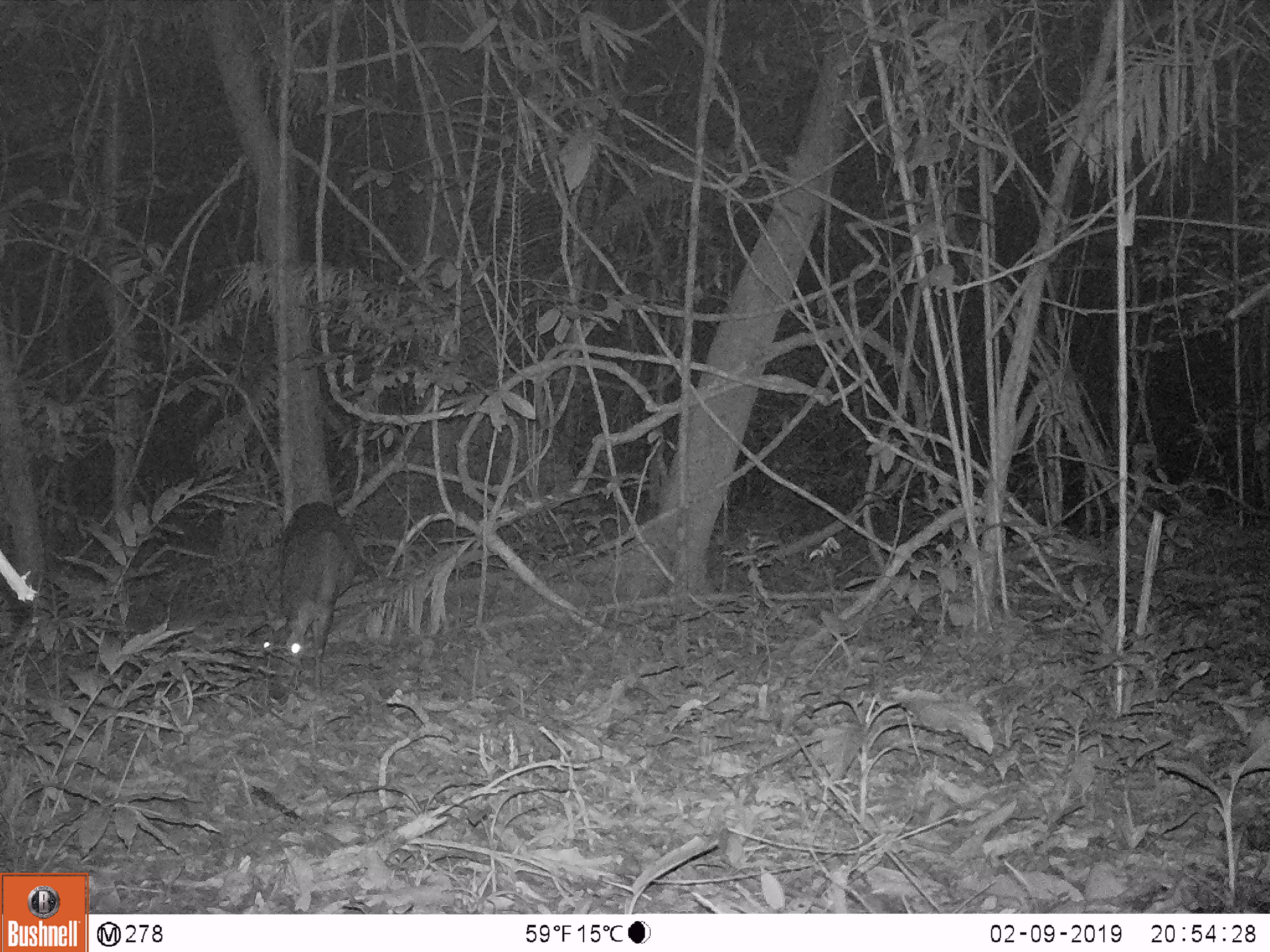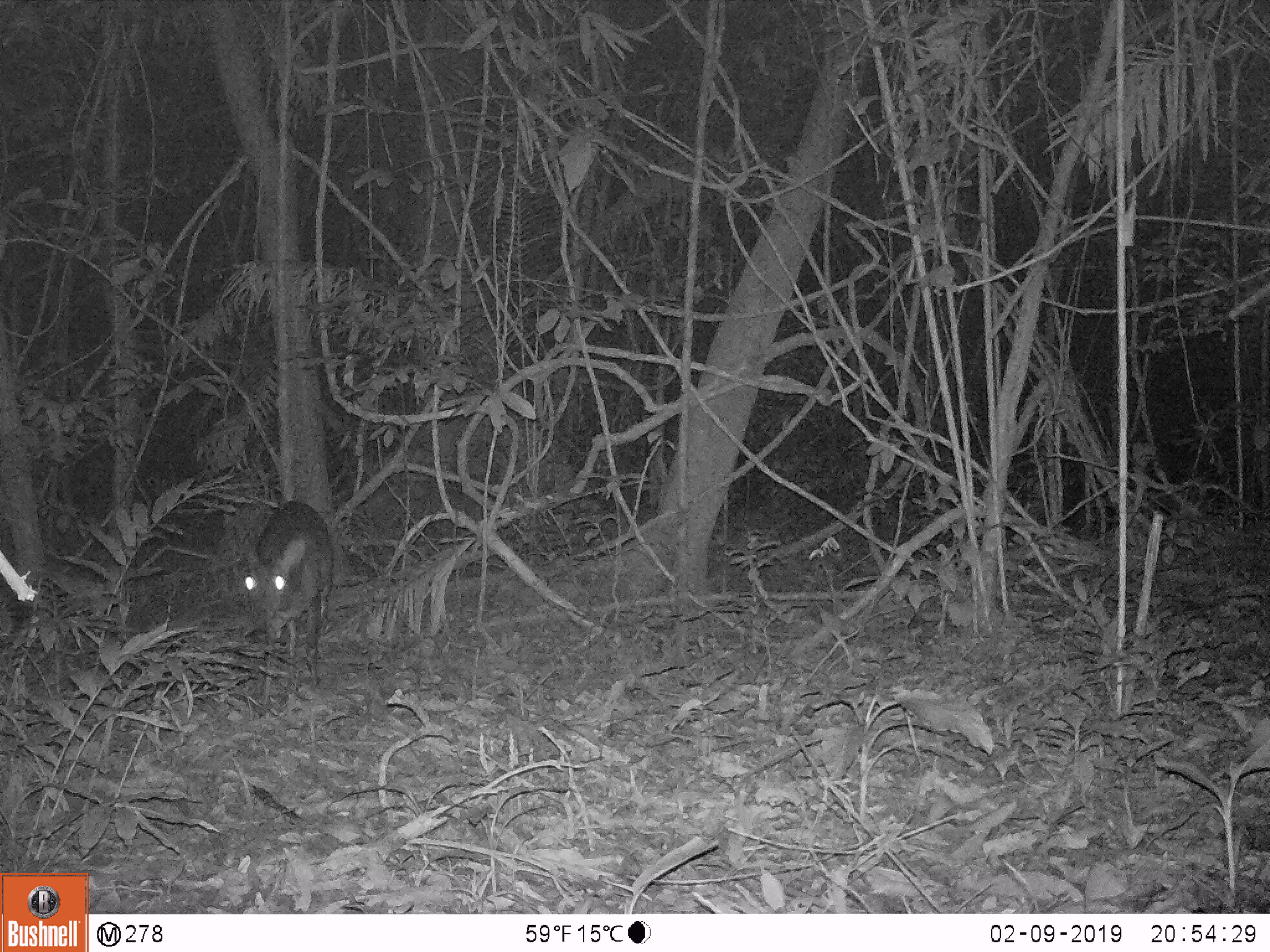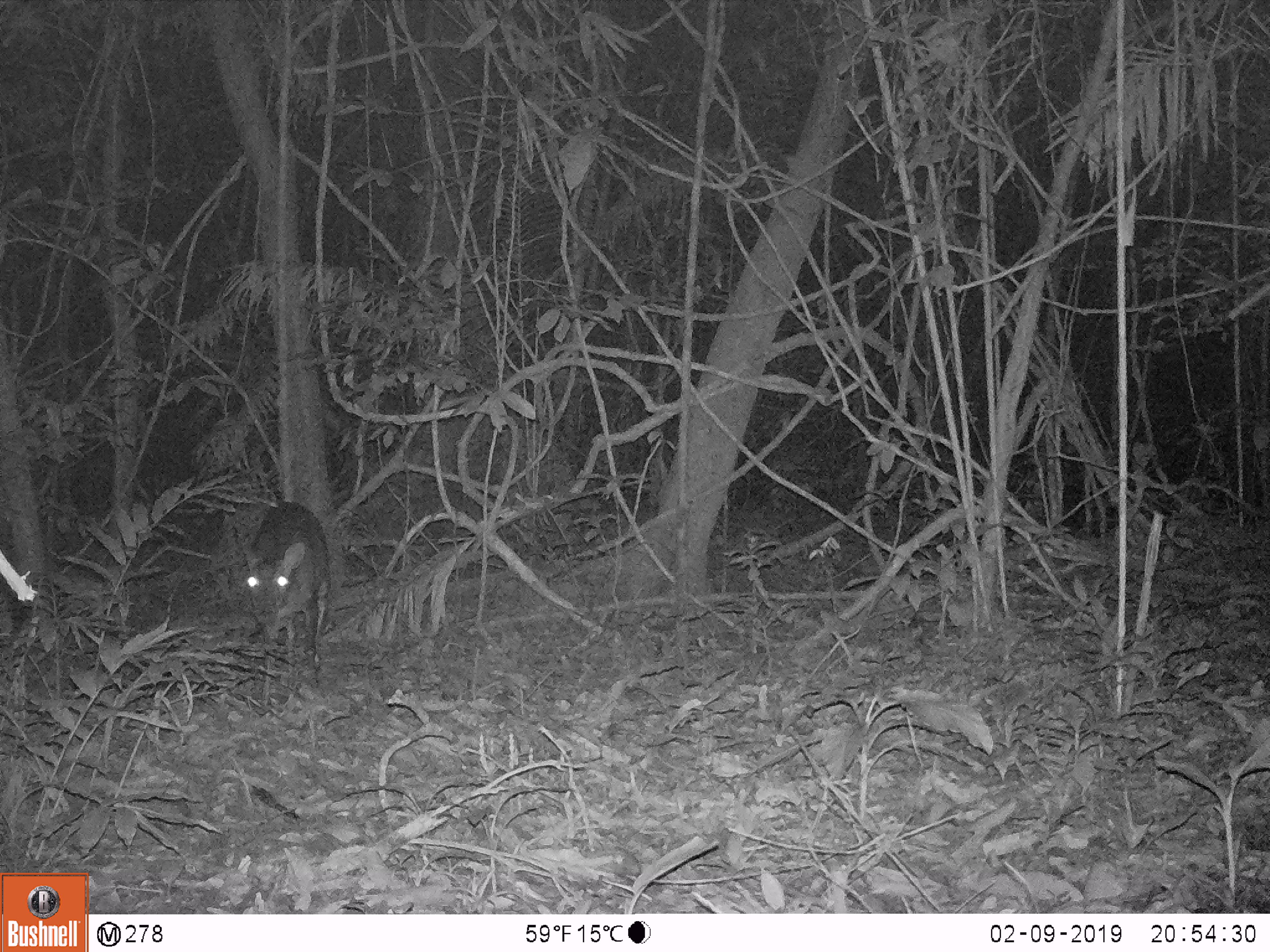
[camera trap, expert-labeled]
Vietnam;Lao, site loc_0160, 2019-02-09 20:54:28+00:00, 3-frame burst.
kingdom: Animalia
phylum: Chordata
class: Mammalia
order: Artiodactyla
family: Cervidae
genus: Muntiacus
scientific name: Muntiacus vuquangensis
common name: large-antlered muntjac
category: large antlered muntjac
Large antlered muntjac (large-antlered muntjac) (Muntiacus vuquangensis). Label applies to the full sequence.